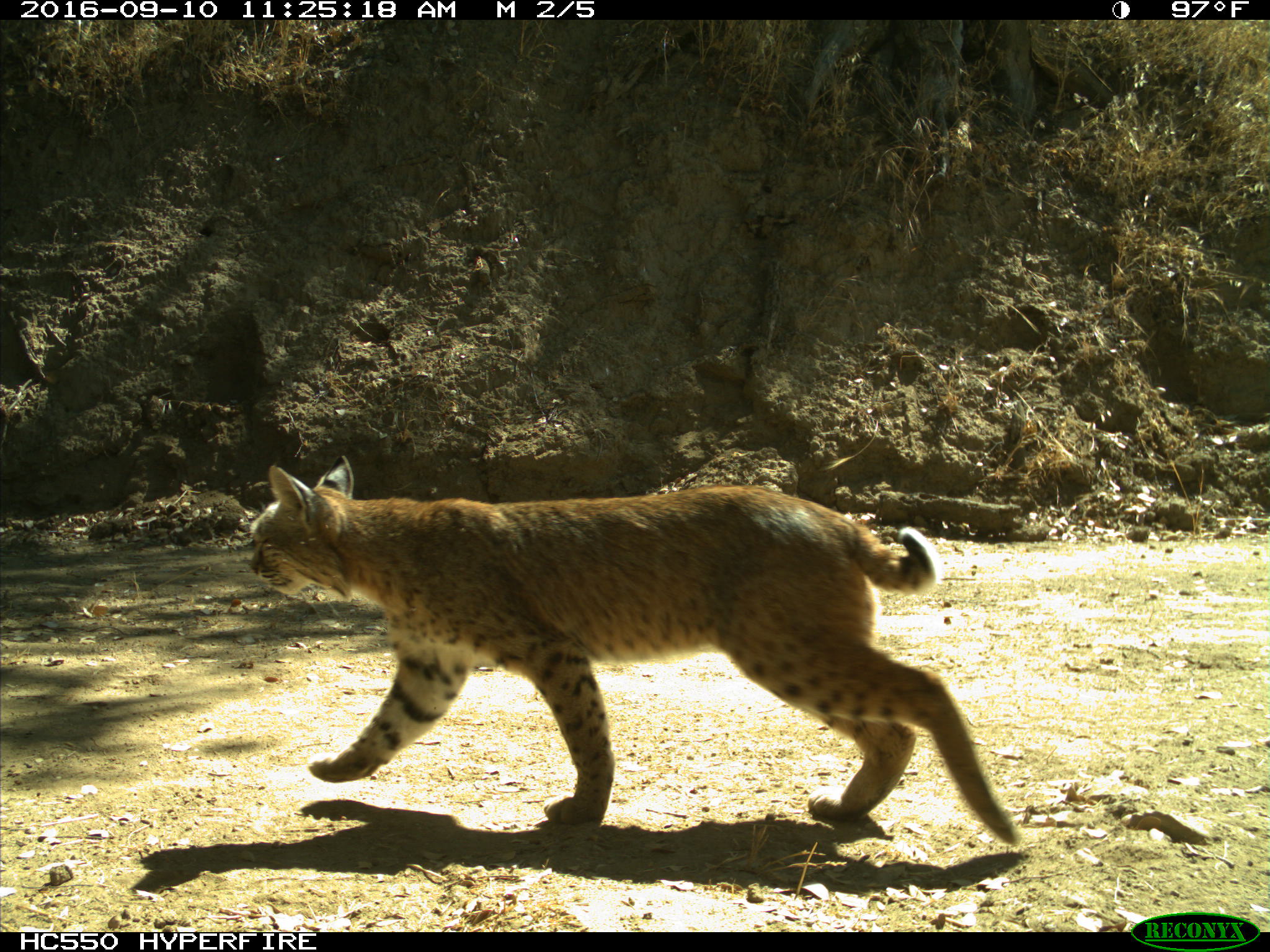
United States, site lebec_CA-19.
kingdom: Animalia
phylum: Chordata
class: Mammalia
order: Carnivora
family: Felidae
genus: Lynx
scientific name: Lynx rufus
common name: bobcat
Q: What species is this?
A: Lynx rufus (bobcat).